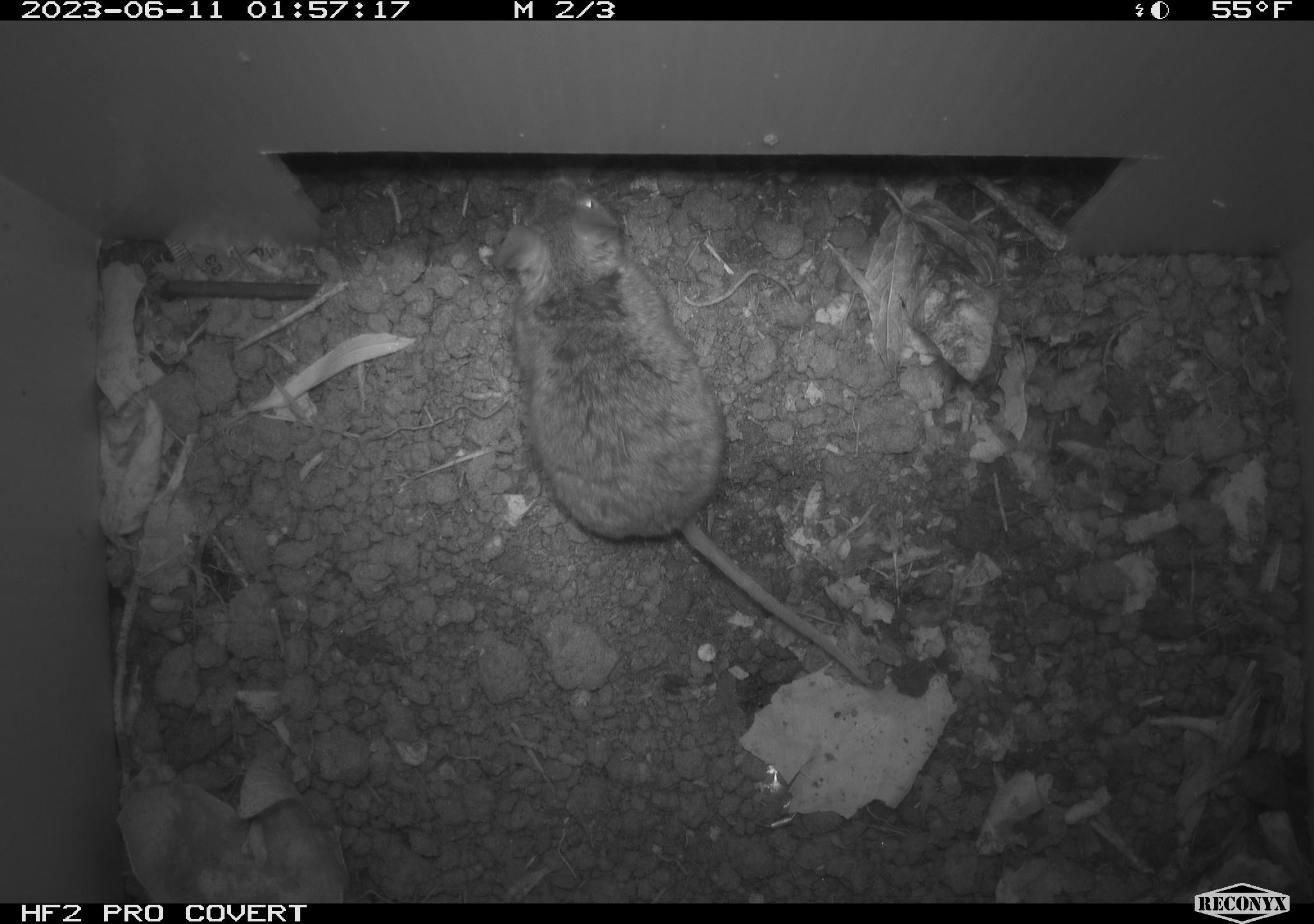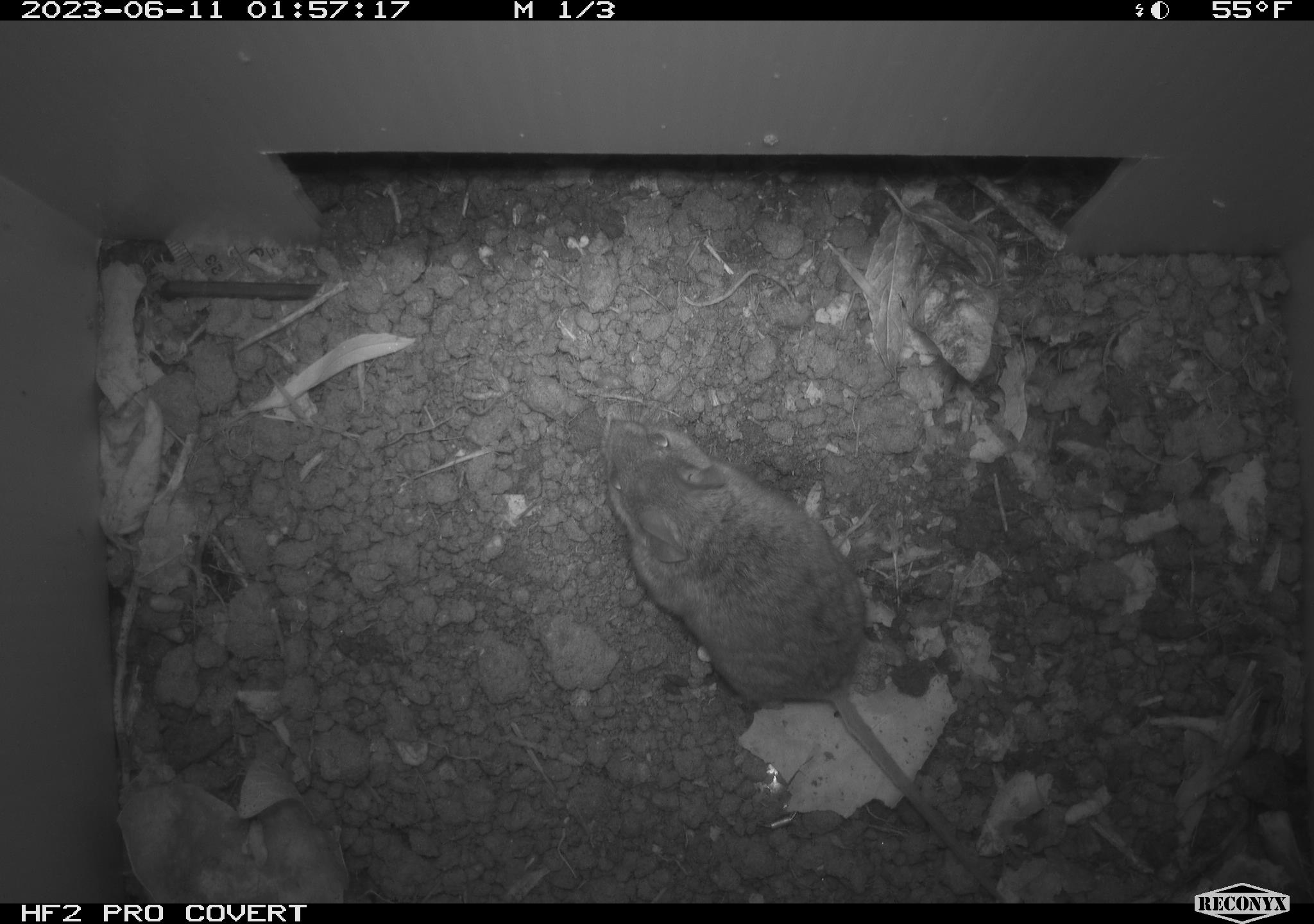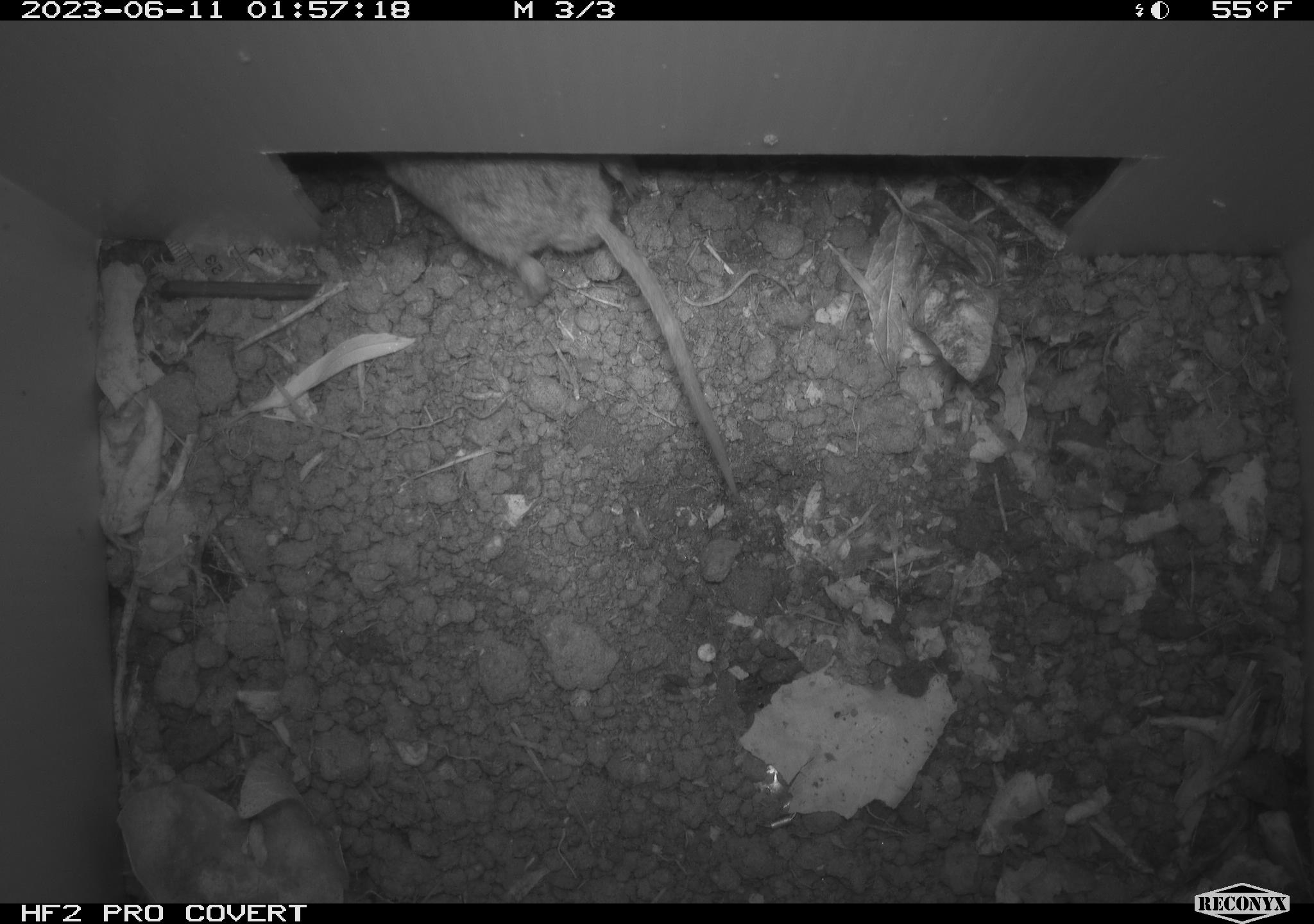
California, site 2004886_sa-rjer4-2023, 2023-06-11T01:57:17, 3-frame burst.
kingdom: Animalia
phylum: Chordata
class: Mammalia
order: Rodentia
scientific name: Rodentia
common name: mouse species